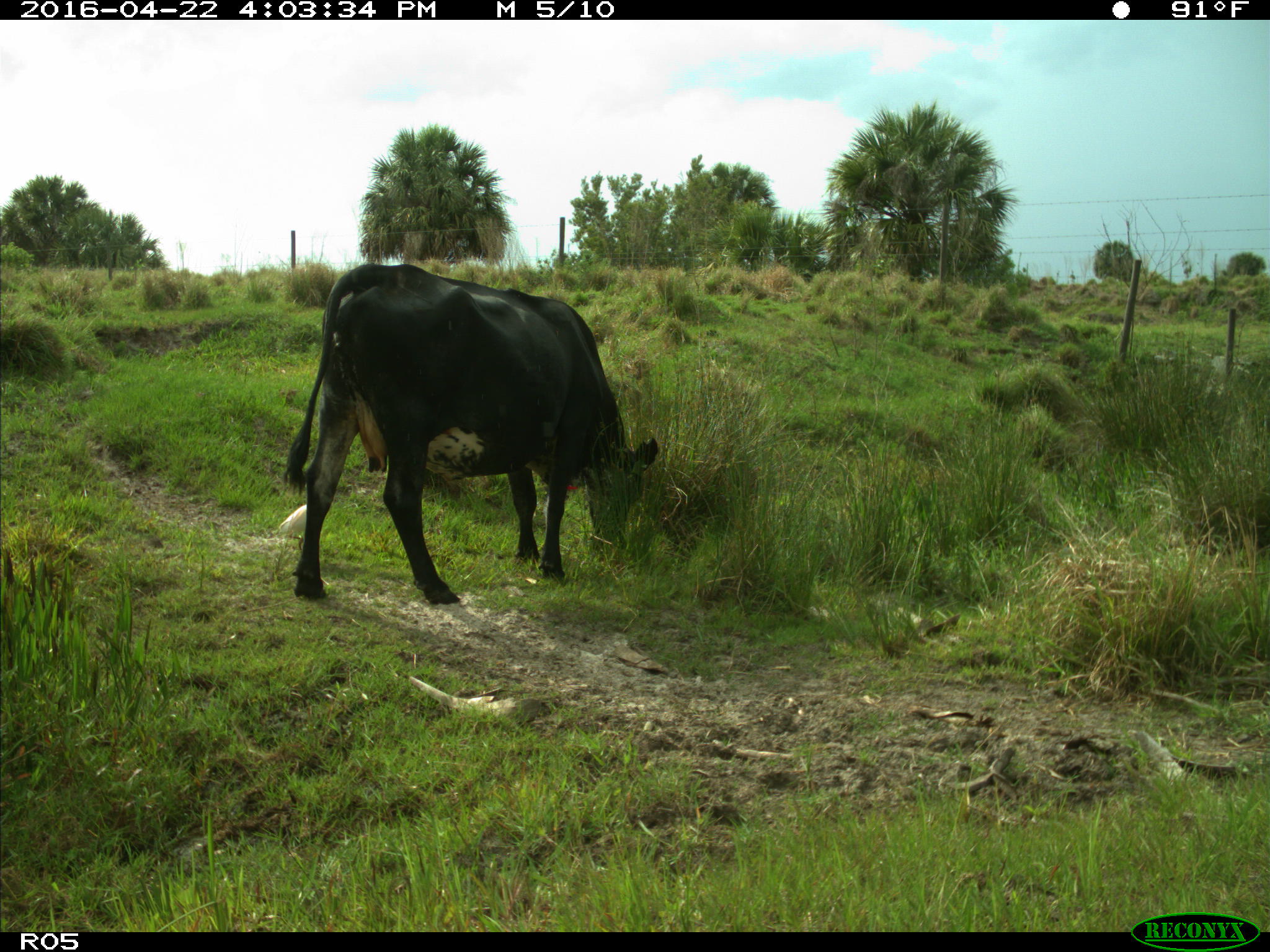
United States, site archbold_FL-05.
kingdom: Animalia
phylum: Chordata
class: Mammalia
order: Artiodactyla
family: Bovidae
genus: Bos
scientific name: Bos taurus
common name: domestic cow